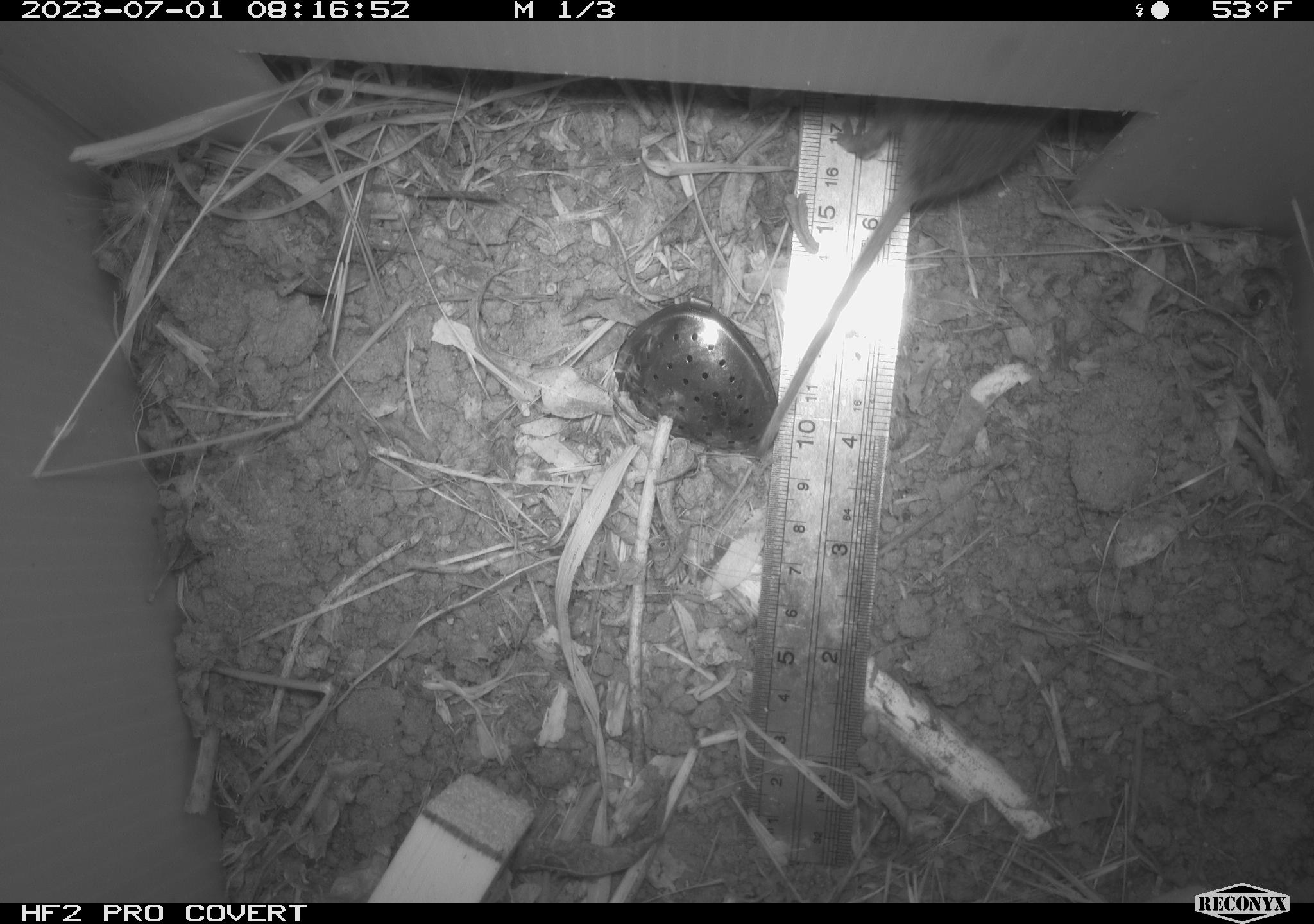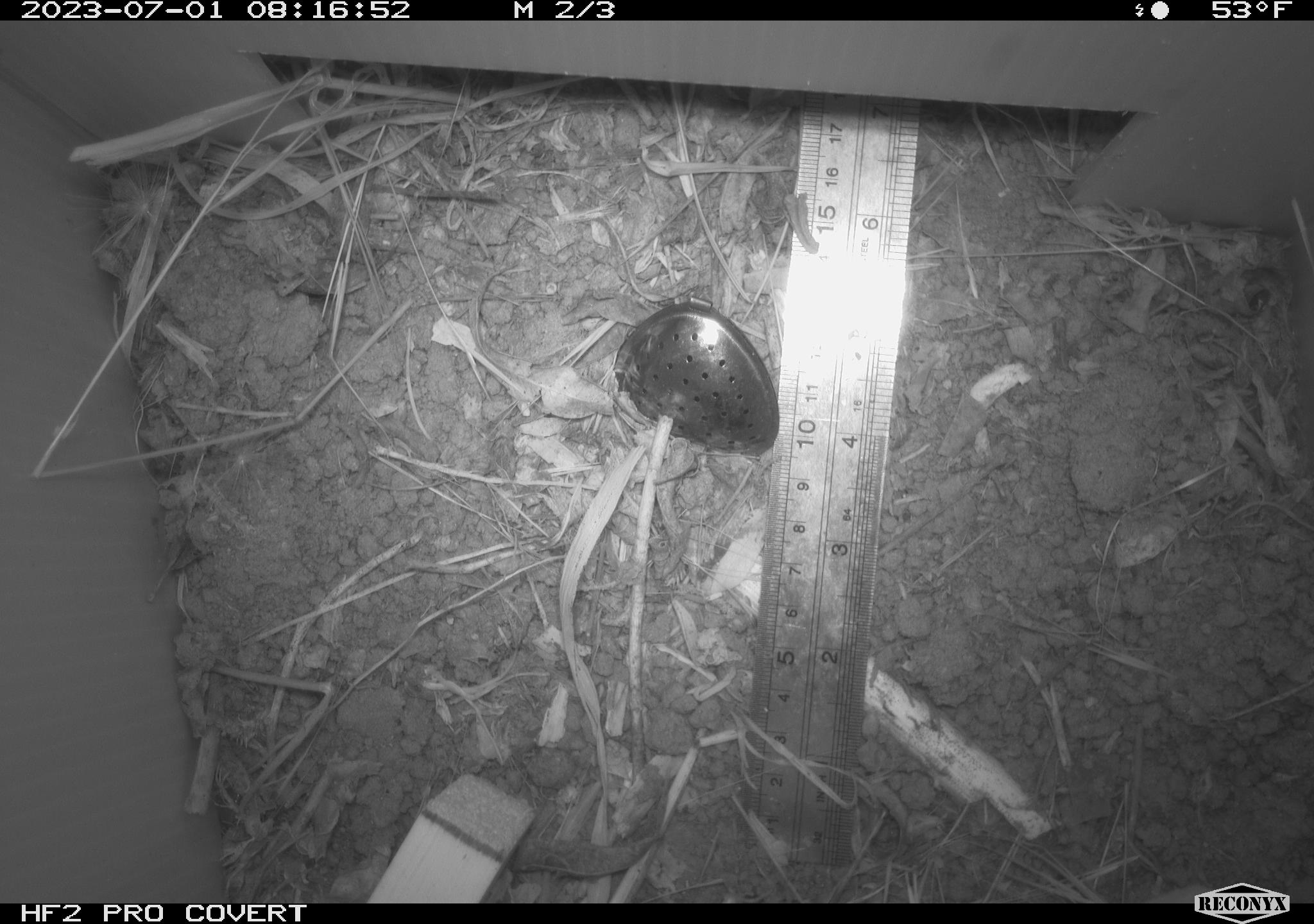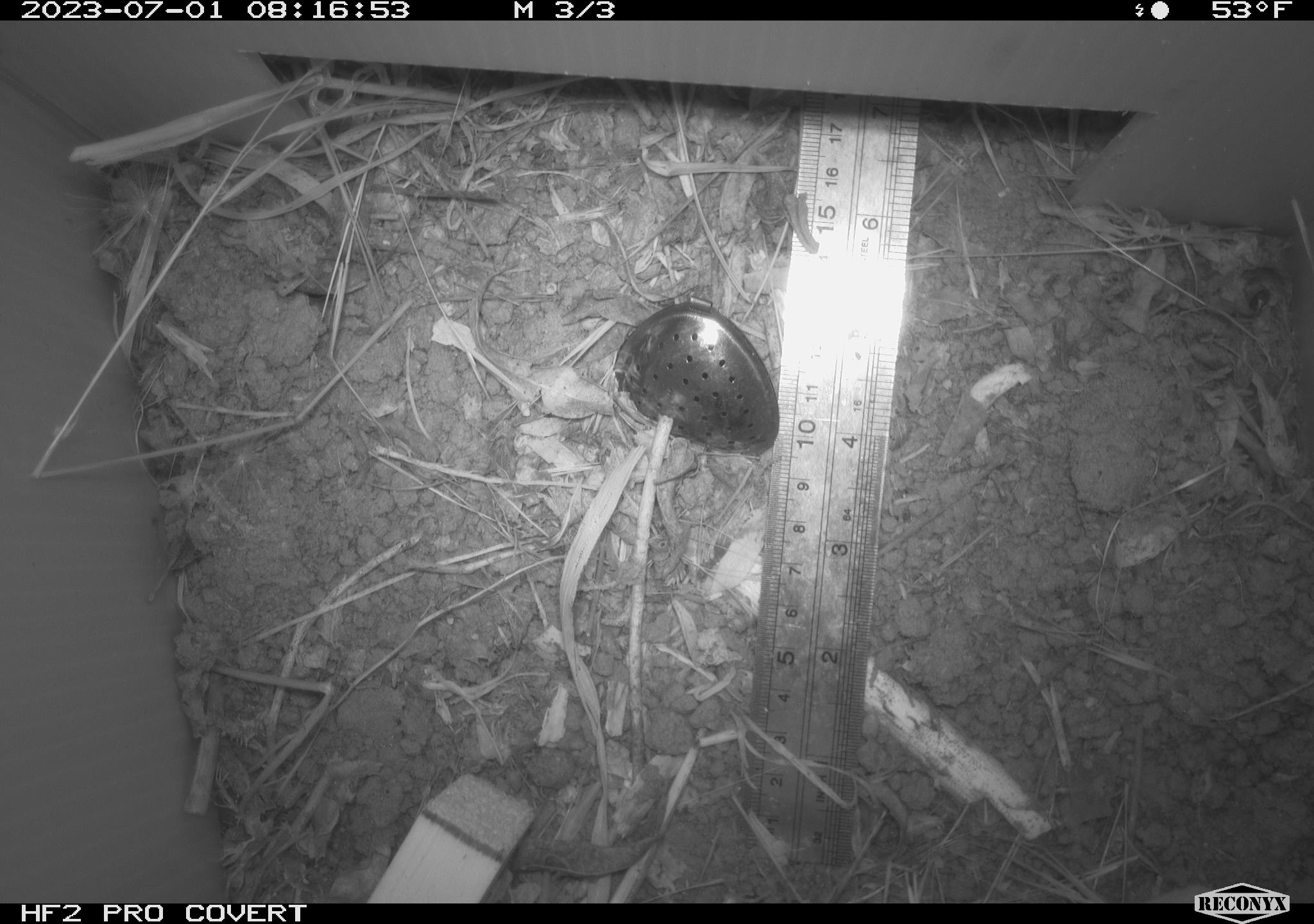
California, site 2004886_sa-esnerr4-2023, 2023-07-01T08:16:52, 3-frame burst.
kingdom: Animalia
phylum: Chordata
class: Mammalia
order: Rodentia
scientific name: Rodentia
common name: mouse species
Mouse species (Rodentia).